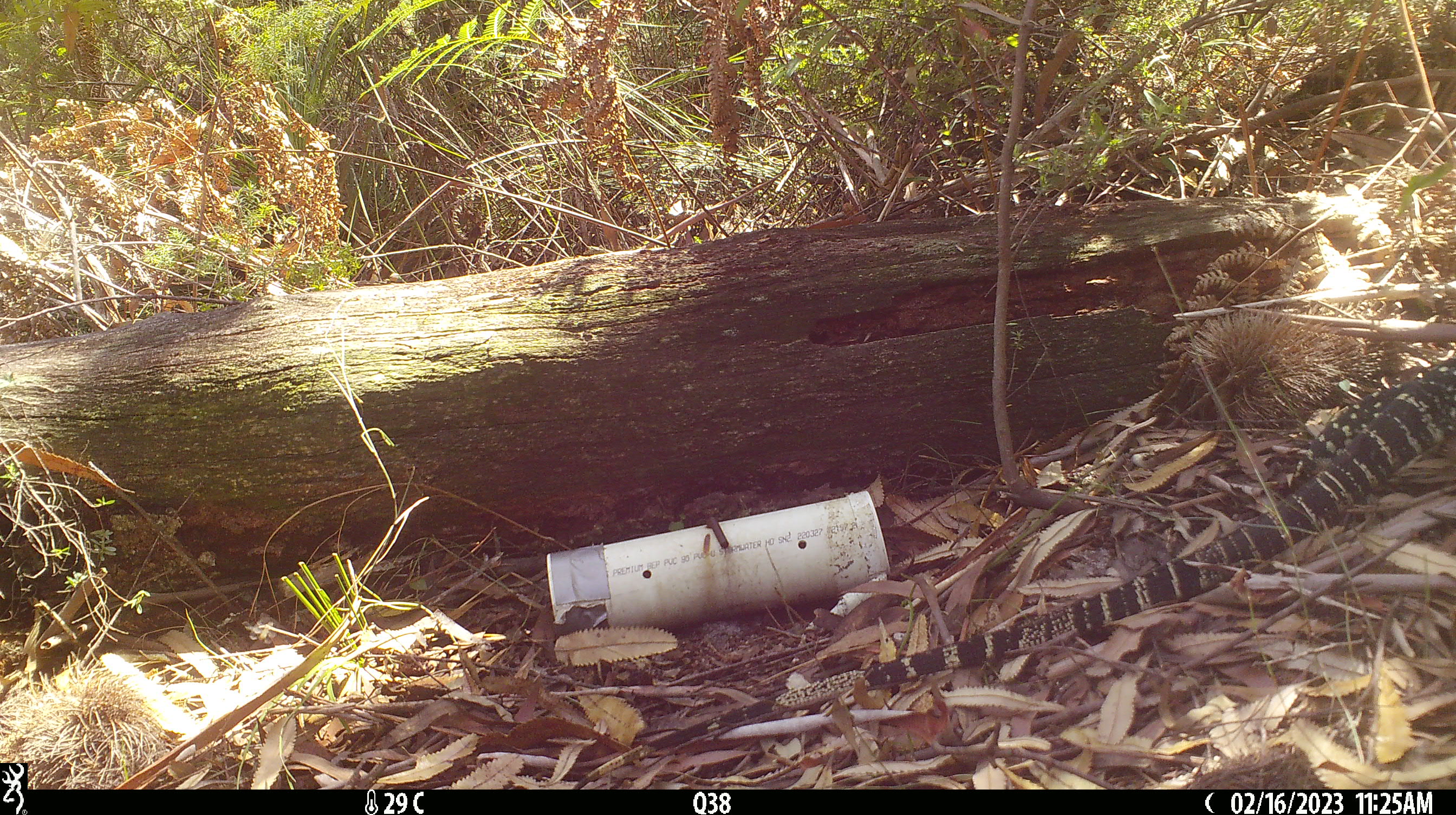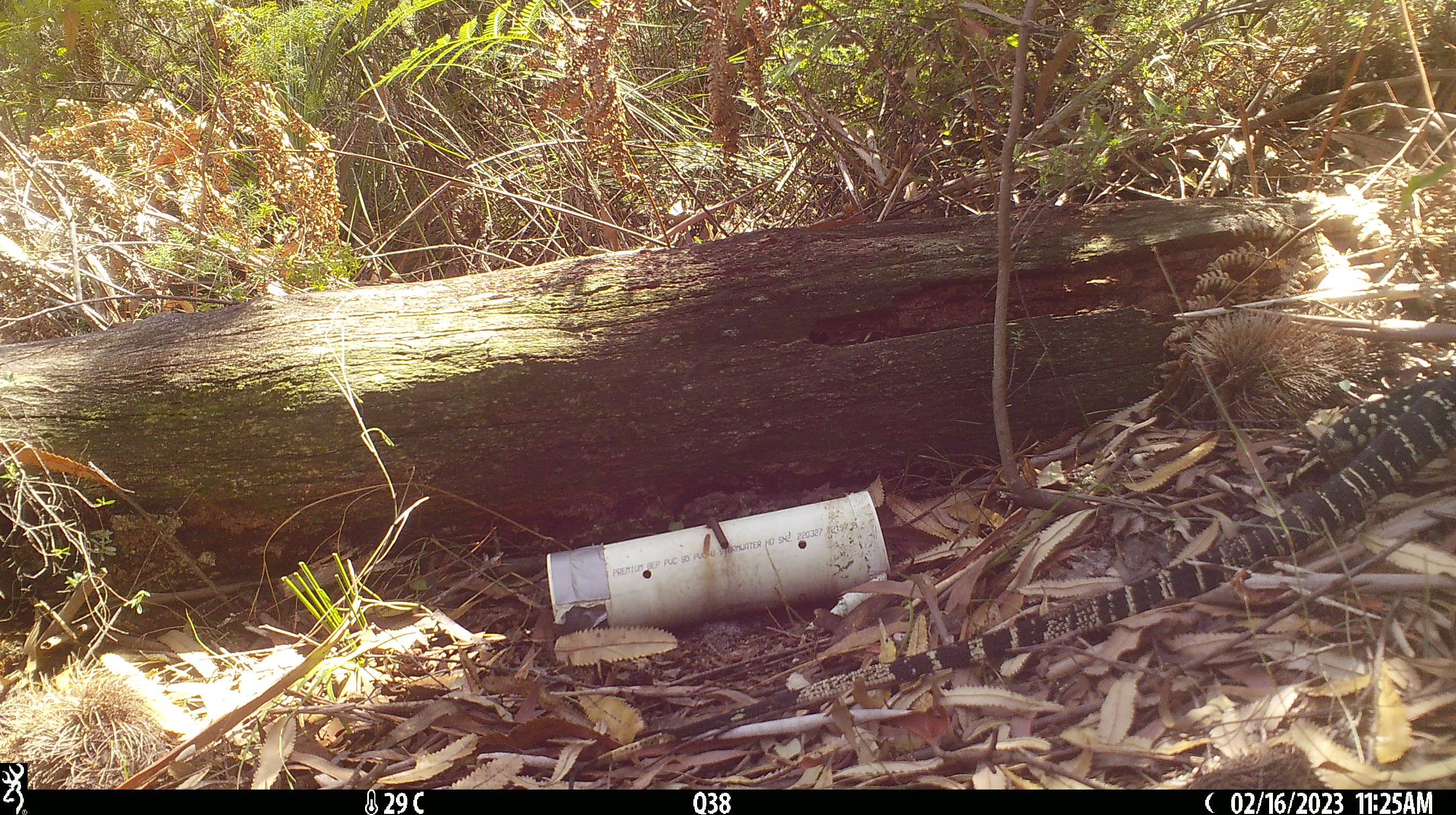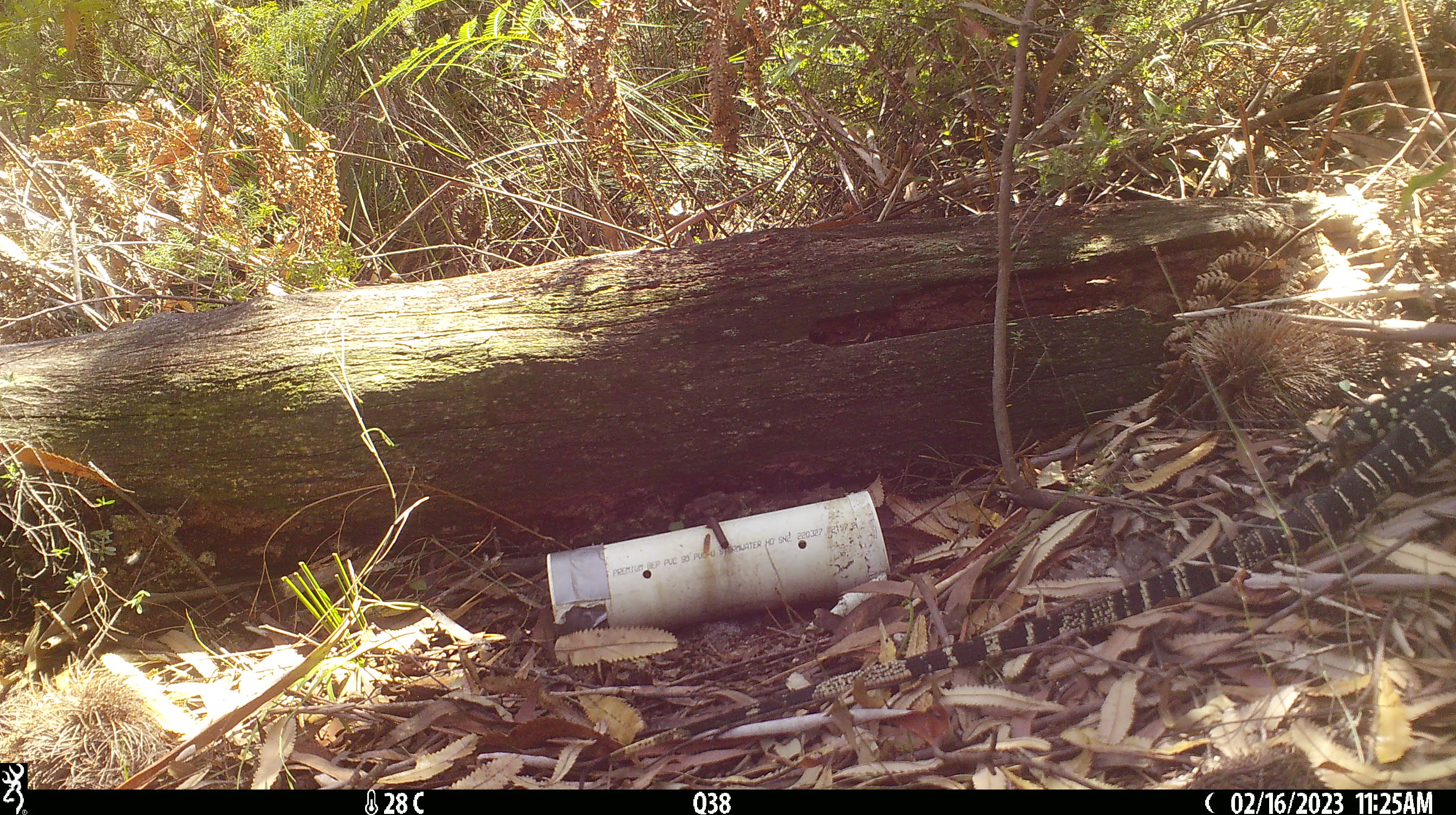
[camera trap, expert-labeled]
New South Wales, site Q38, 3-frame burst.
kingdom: Animalia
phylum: Chordata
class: Reptilia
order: Squamata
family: Varanidae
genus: Varanus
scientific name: Varanus varius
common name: lace monitor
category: goanna